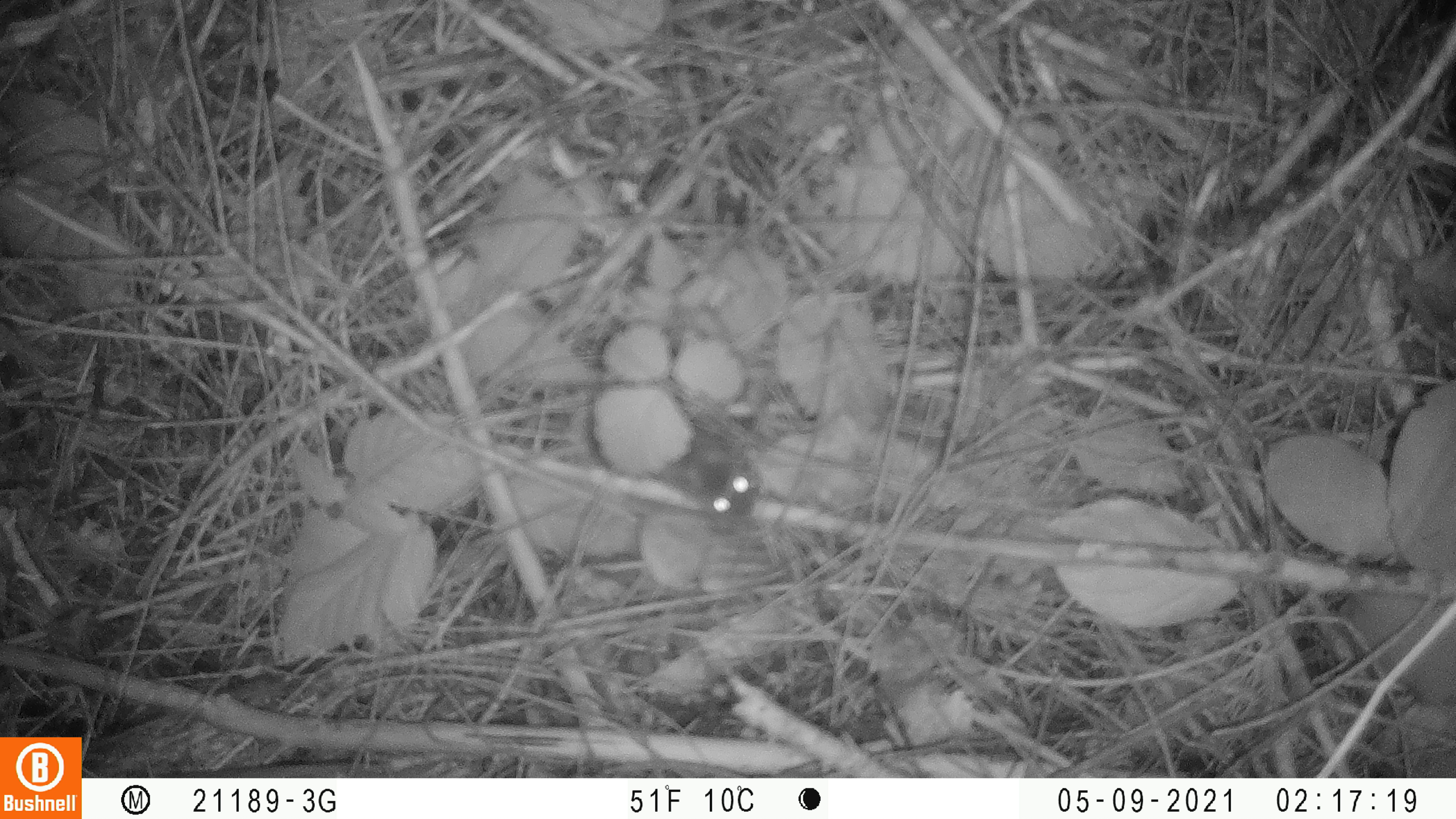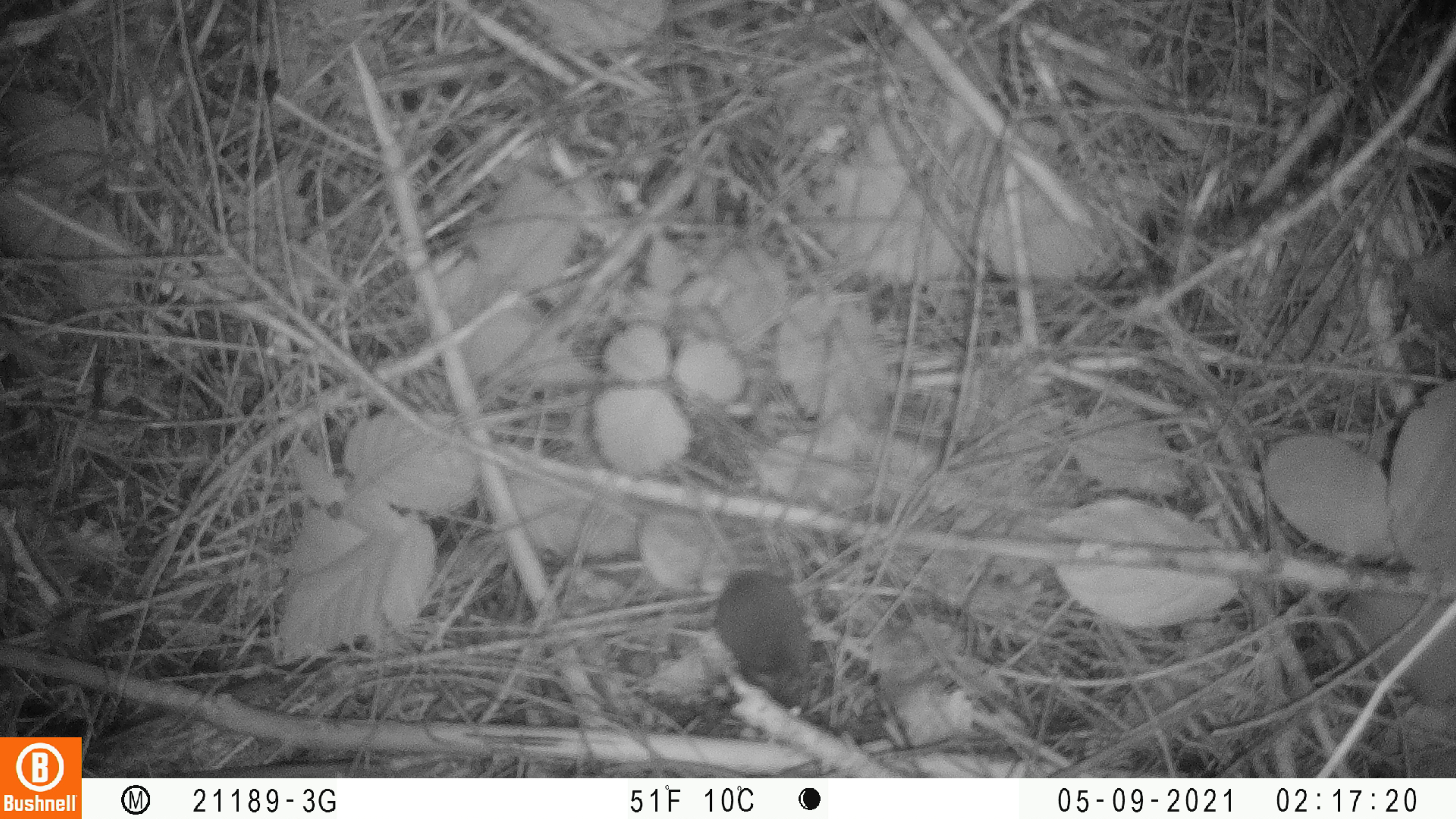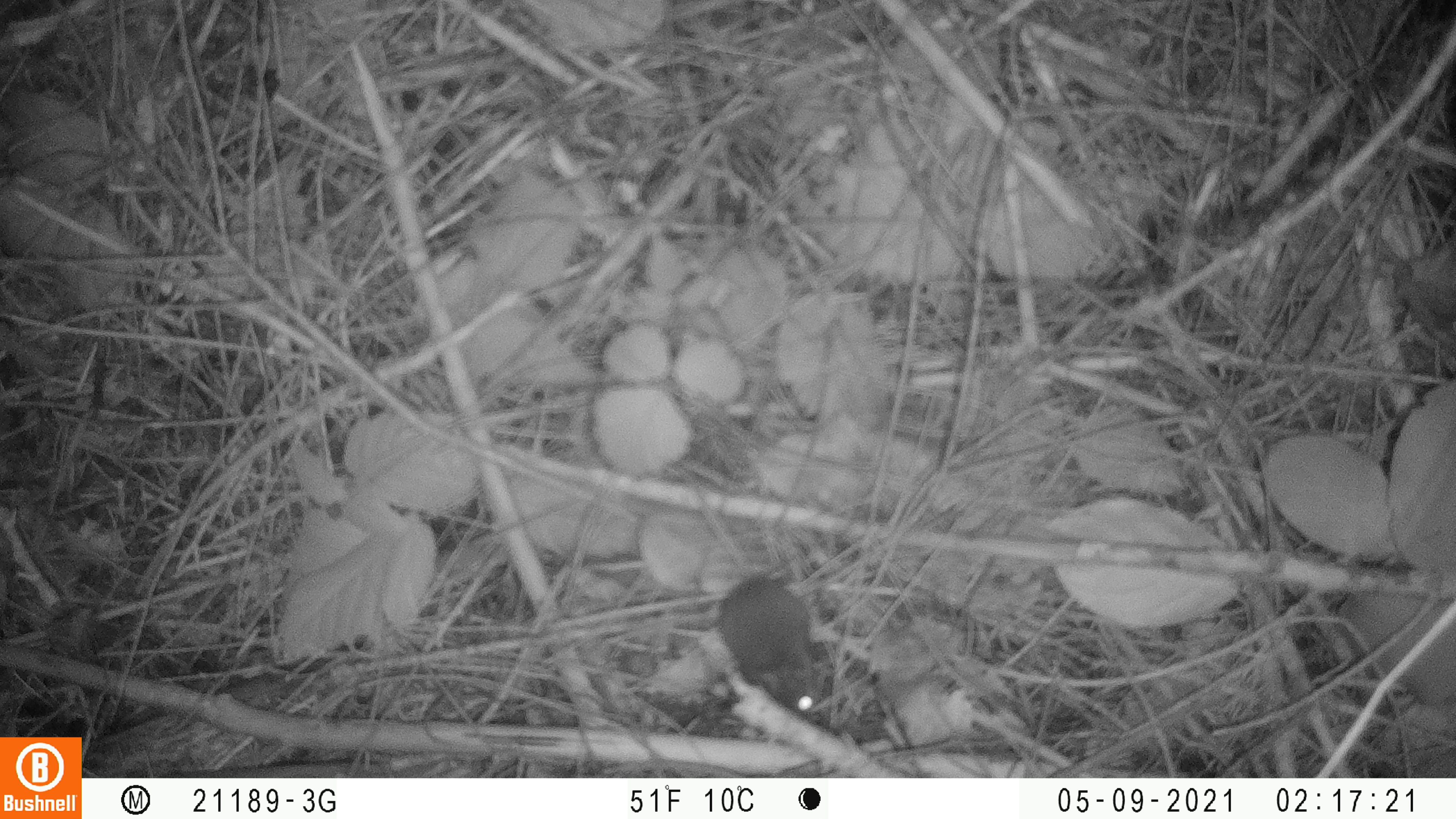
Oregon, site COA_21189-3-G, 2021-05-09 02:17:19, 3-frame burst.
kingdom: Animalia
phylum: Chordata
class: Mammalia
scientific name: Mammalia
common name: small mammal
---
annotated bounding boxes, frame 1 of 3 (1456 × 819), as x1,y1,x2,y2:
small mammal: 651,415,762,525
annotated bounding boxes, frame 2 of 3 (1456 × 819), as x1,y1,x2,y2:
small mammal: 671,463,819,722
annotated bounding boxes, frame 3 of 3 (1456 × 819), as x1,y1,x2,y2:
small mammal: 669,461,822,724